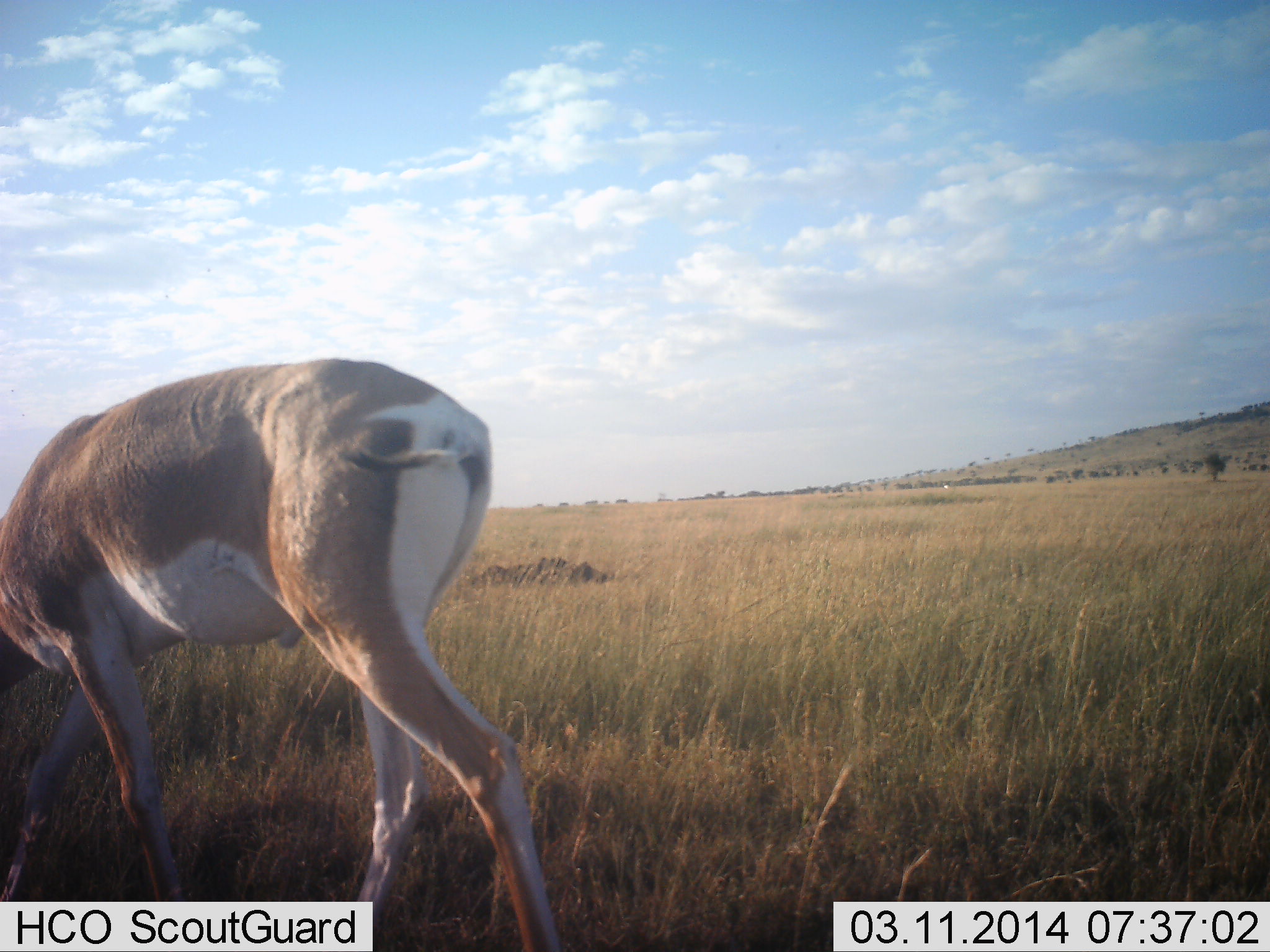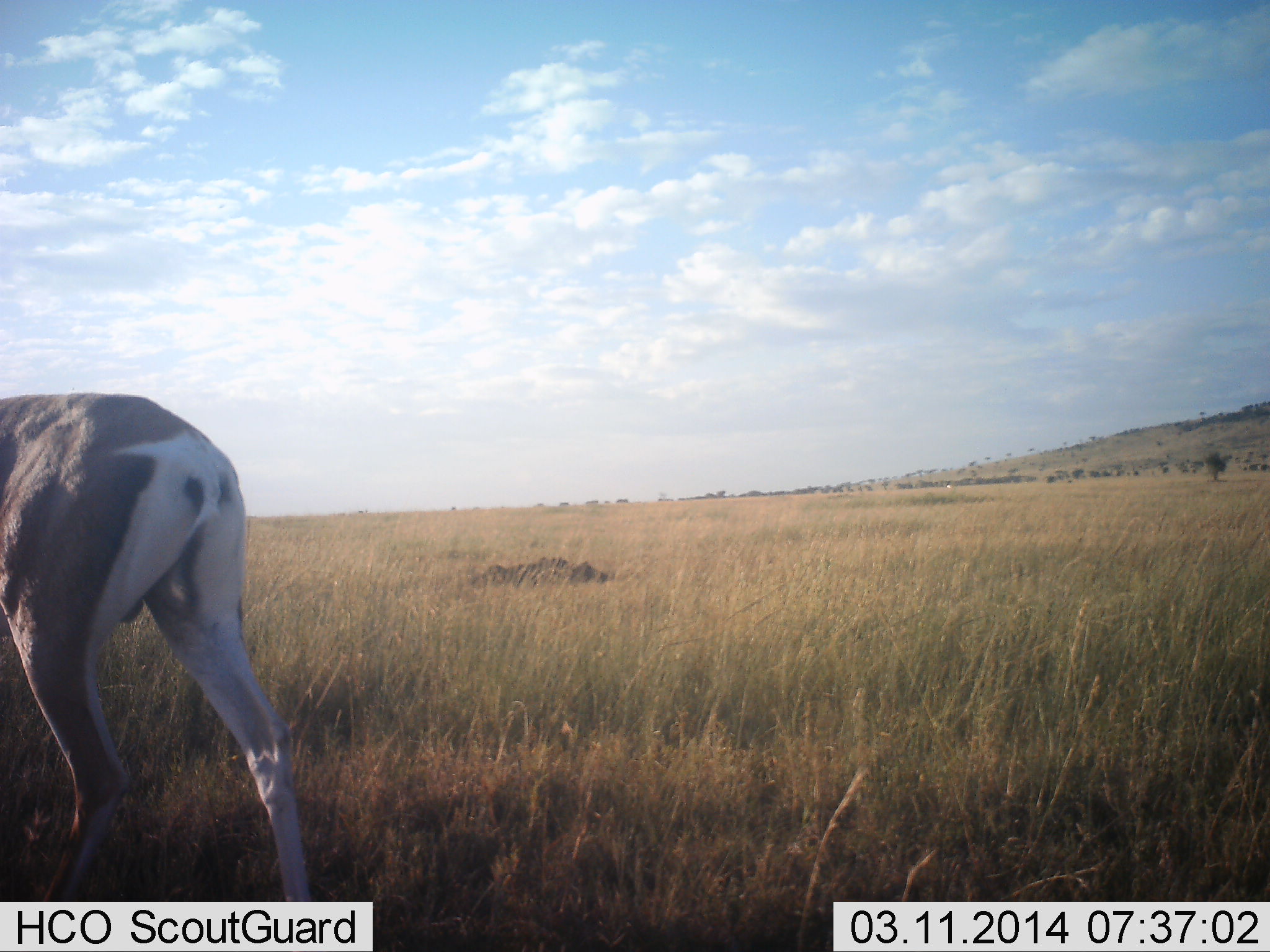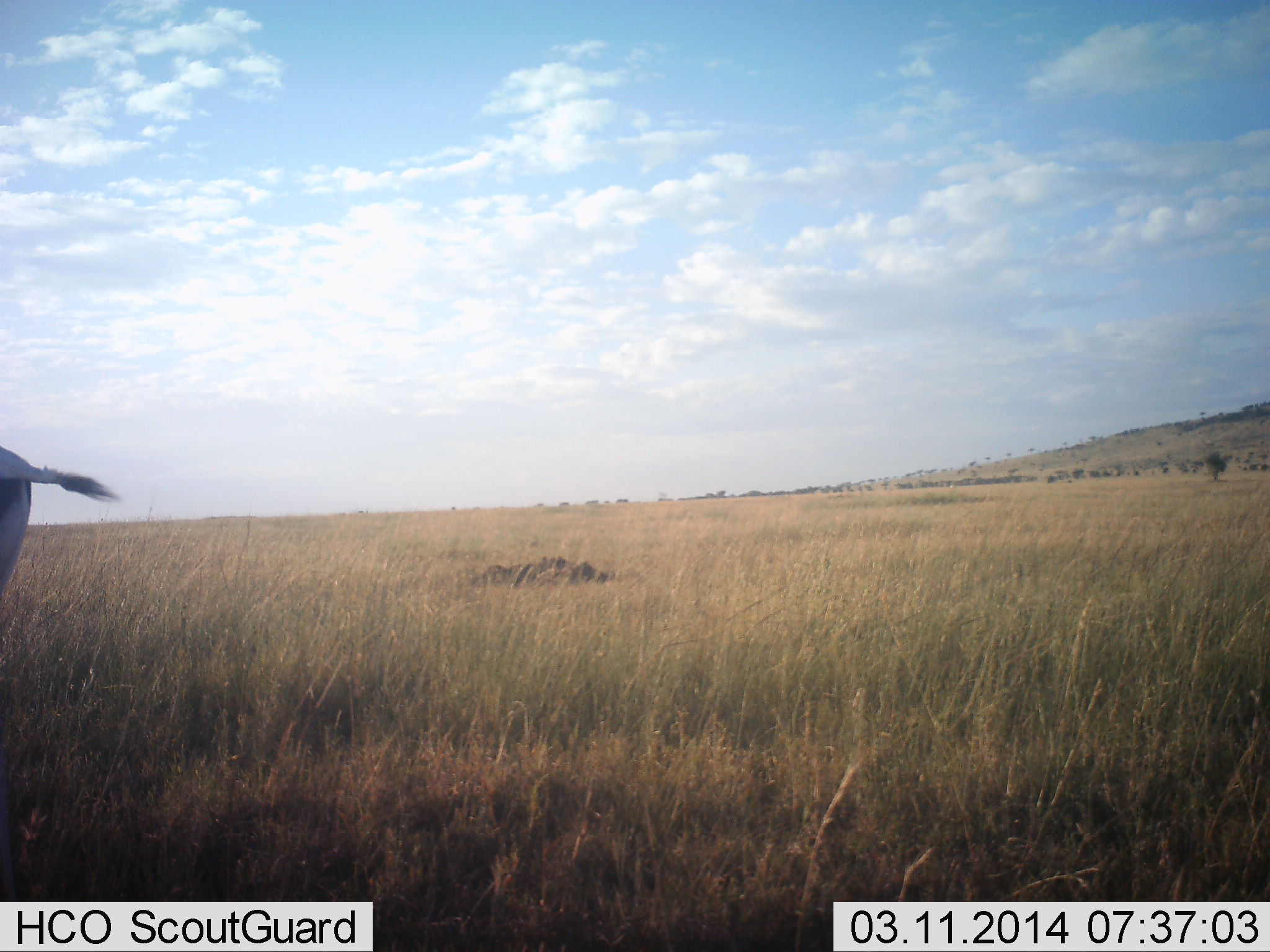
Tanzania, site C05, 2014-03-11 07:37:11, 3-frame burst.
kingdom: Animalia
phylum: Chordata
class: Mammalia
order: Artiodactyla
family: Bovidae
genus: Nanger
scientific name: Nanger granti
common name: grant's gazelle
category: gazellegrants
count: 1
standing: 10%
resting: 0%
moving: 80%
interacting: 0%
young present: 0%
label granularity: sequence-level